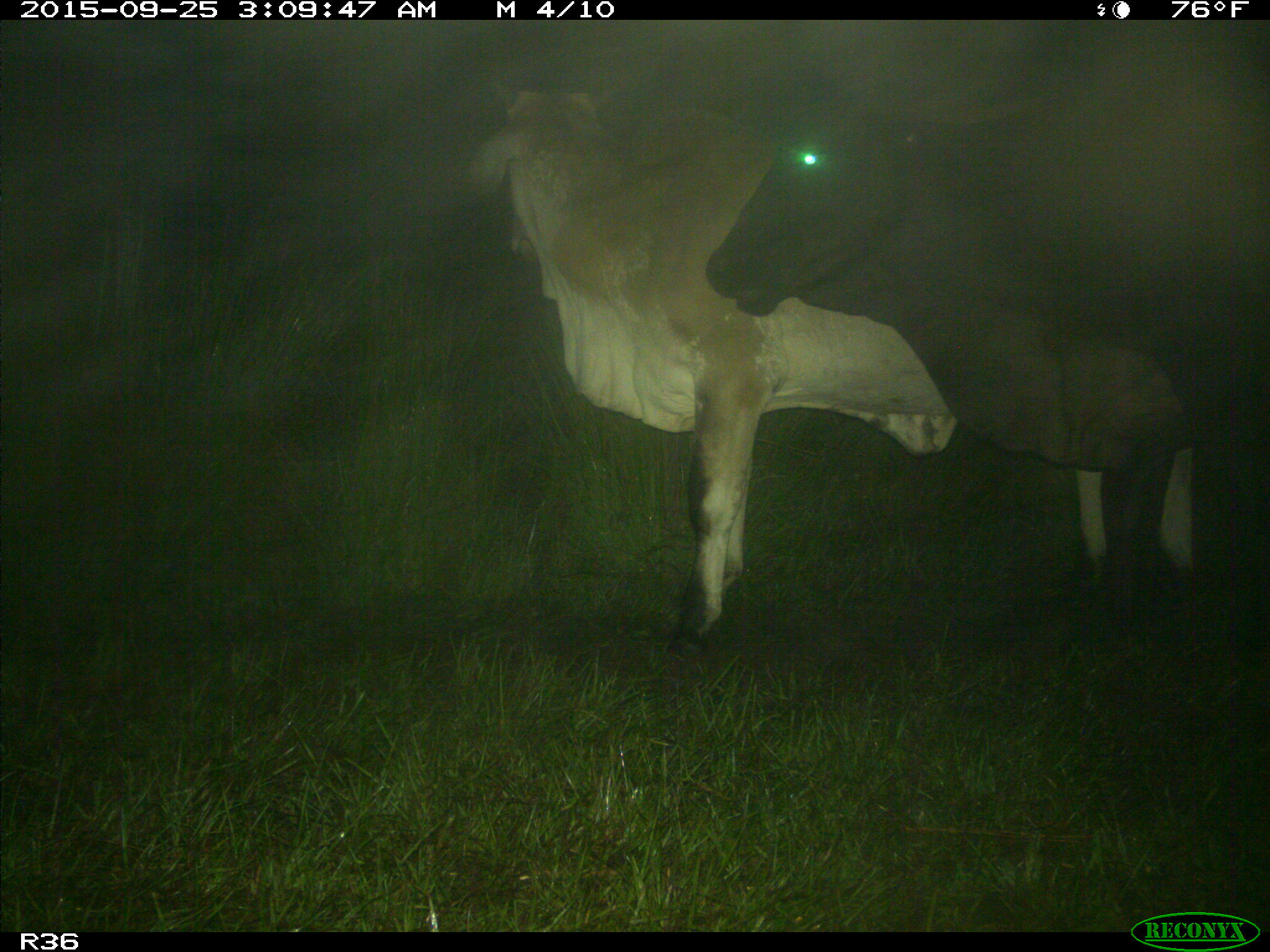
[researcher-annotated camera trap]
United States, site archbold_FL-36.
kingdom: Animalia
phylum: Chordata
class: Mammalia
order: Artiodactyla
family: Bovidae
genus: Bos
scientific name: Bos taurus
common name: domestic cow